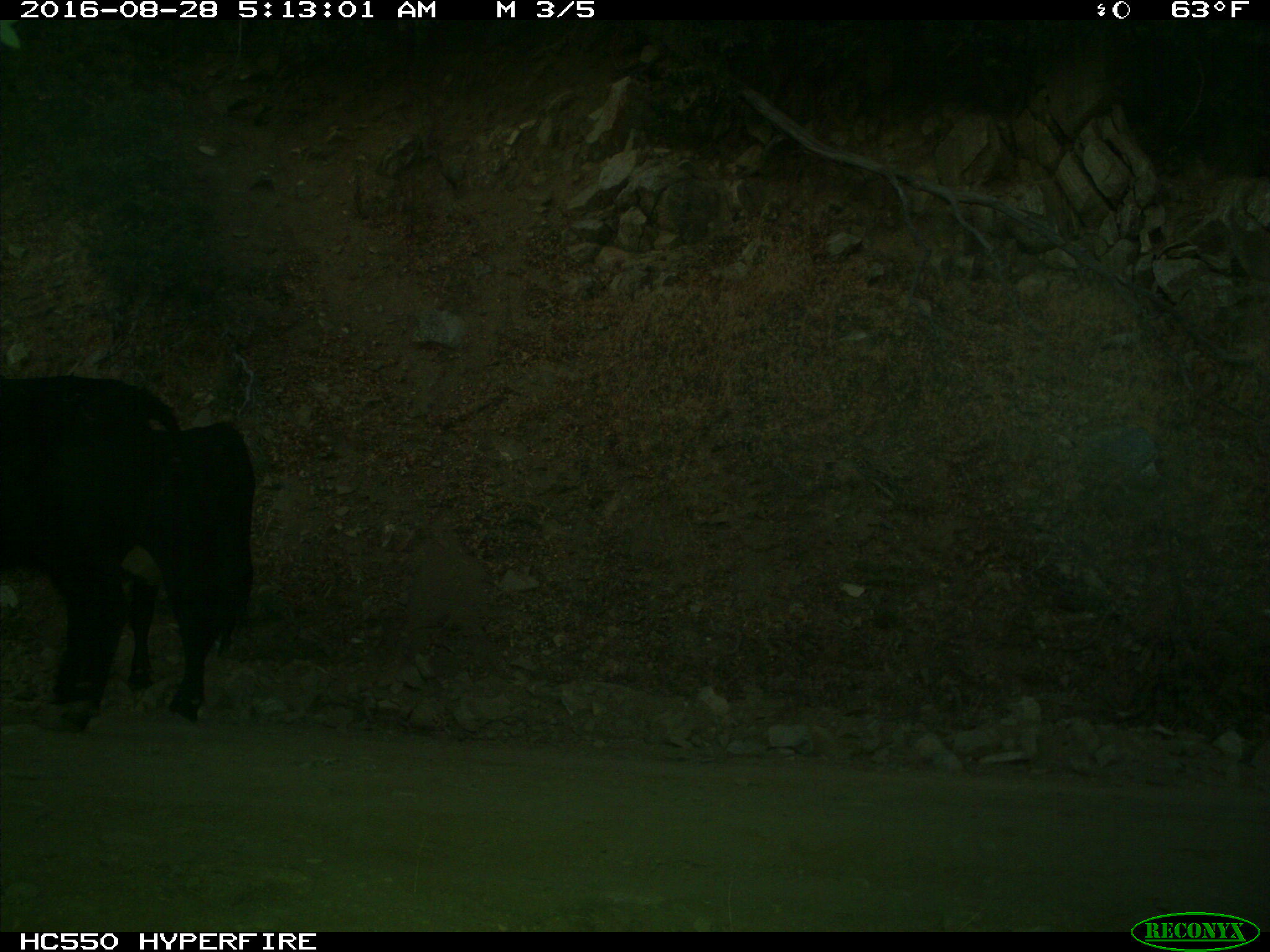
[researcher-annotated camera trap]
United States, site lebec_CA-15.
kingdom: Animalia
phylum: Chordata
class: Mammalia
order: Artiodactyla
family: Bovidae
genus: Bos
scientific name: Bos taurus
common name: domestic cow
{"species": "Bos taurus (domestic cow)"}